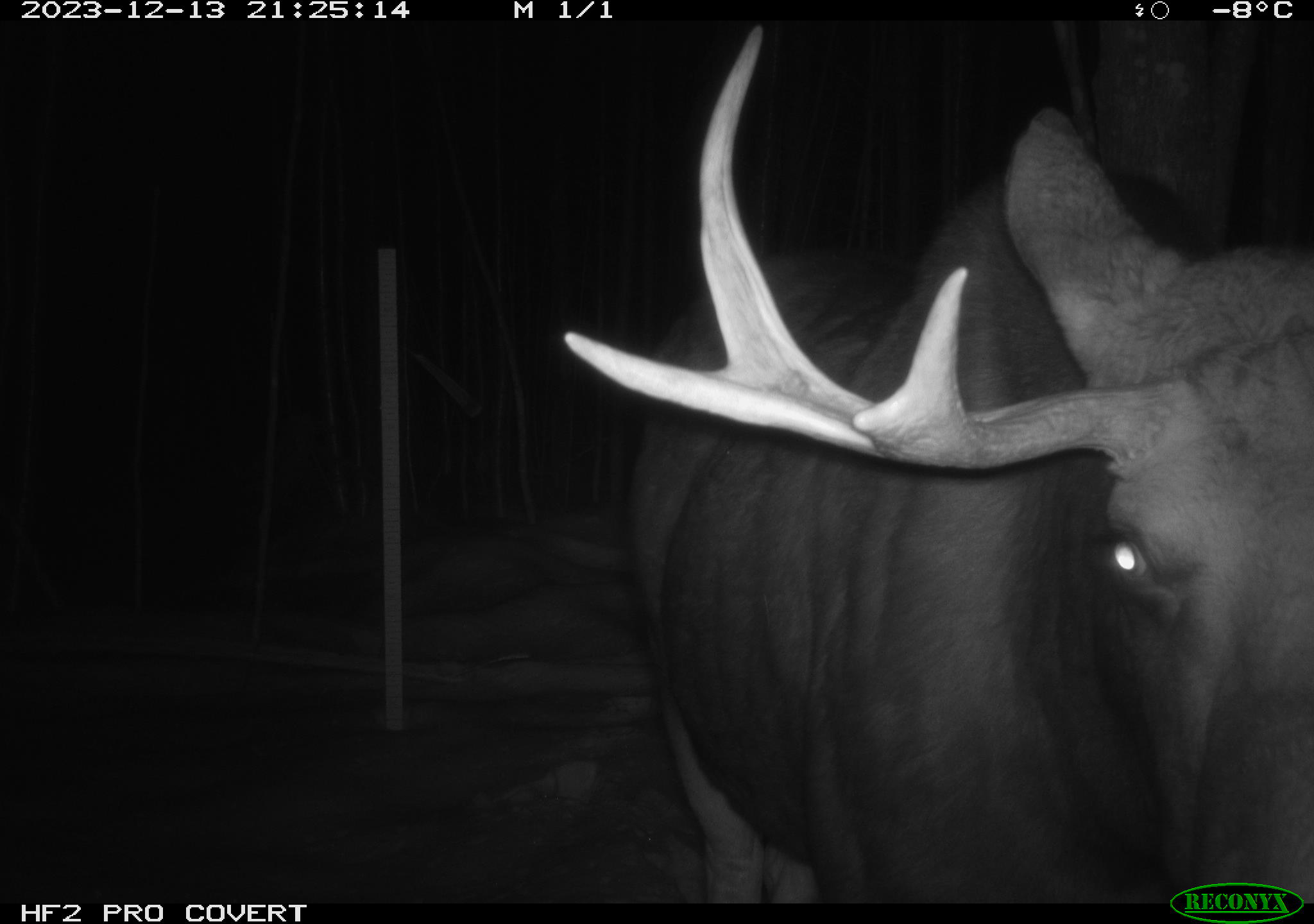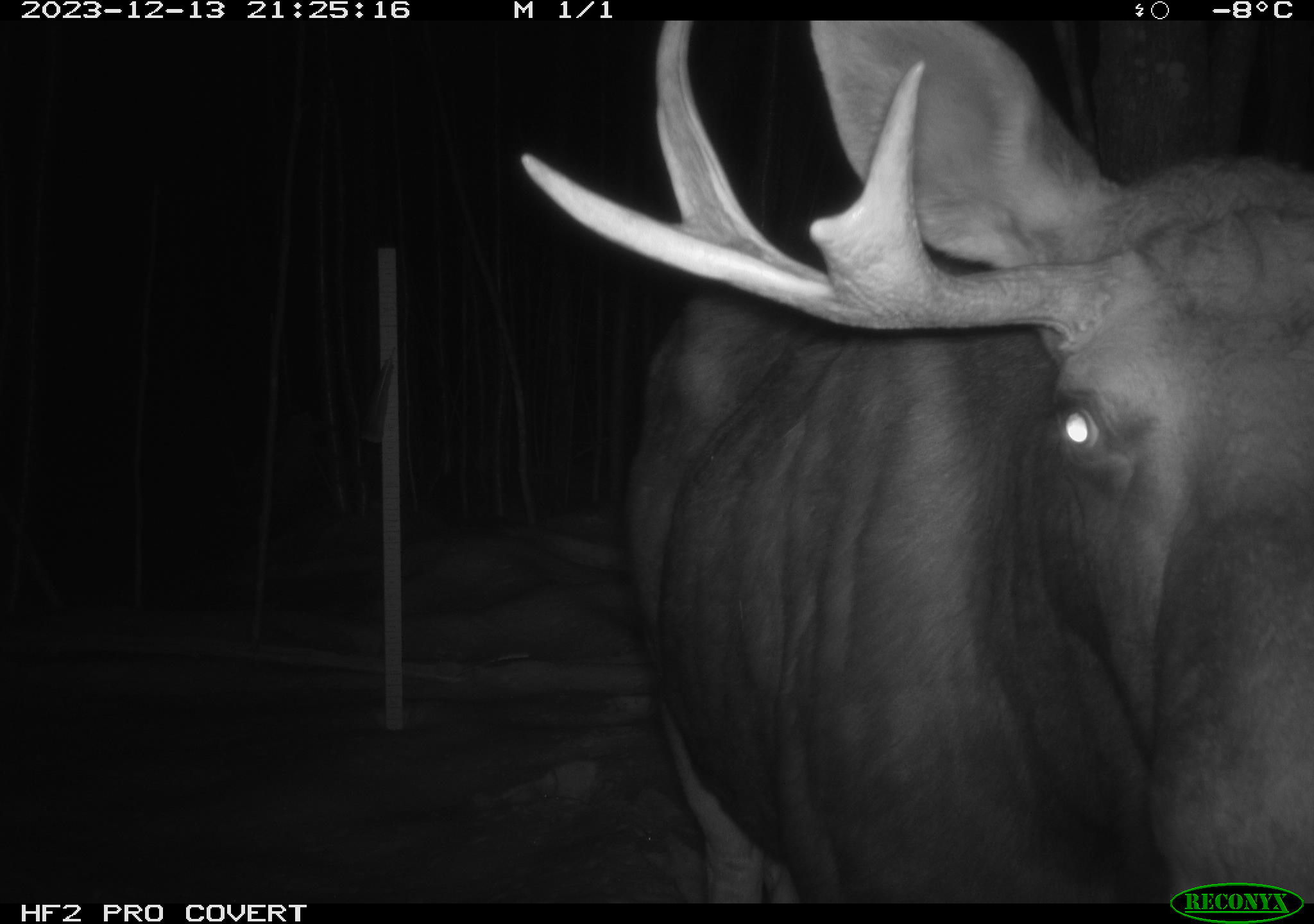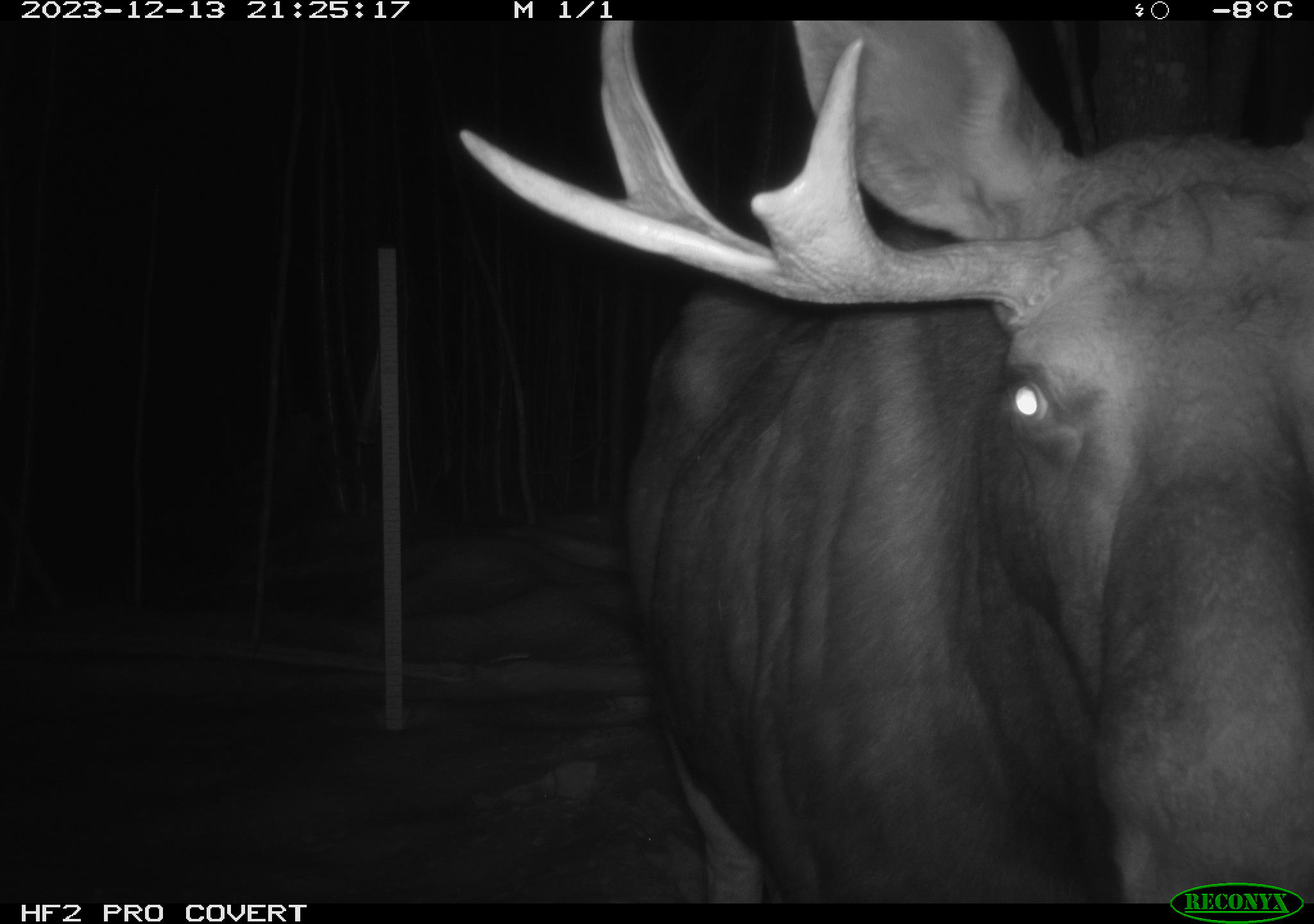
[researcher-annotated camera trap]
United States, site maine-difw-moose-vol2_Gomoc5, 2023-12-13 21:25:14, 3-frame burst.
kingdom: Animalia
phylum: Chordata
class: Mammalia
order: Artiodactyla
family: Cervidae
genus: Alces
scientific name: Alces alces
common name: moose